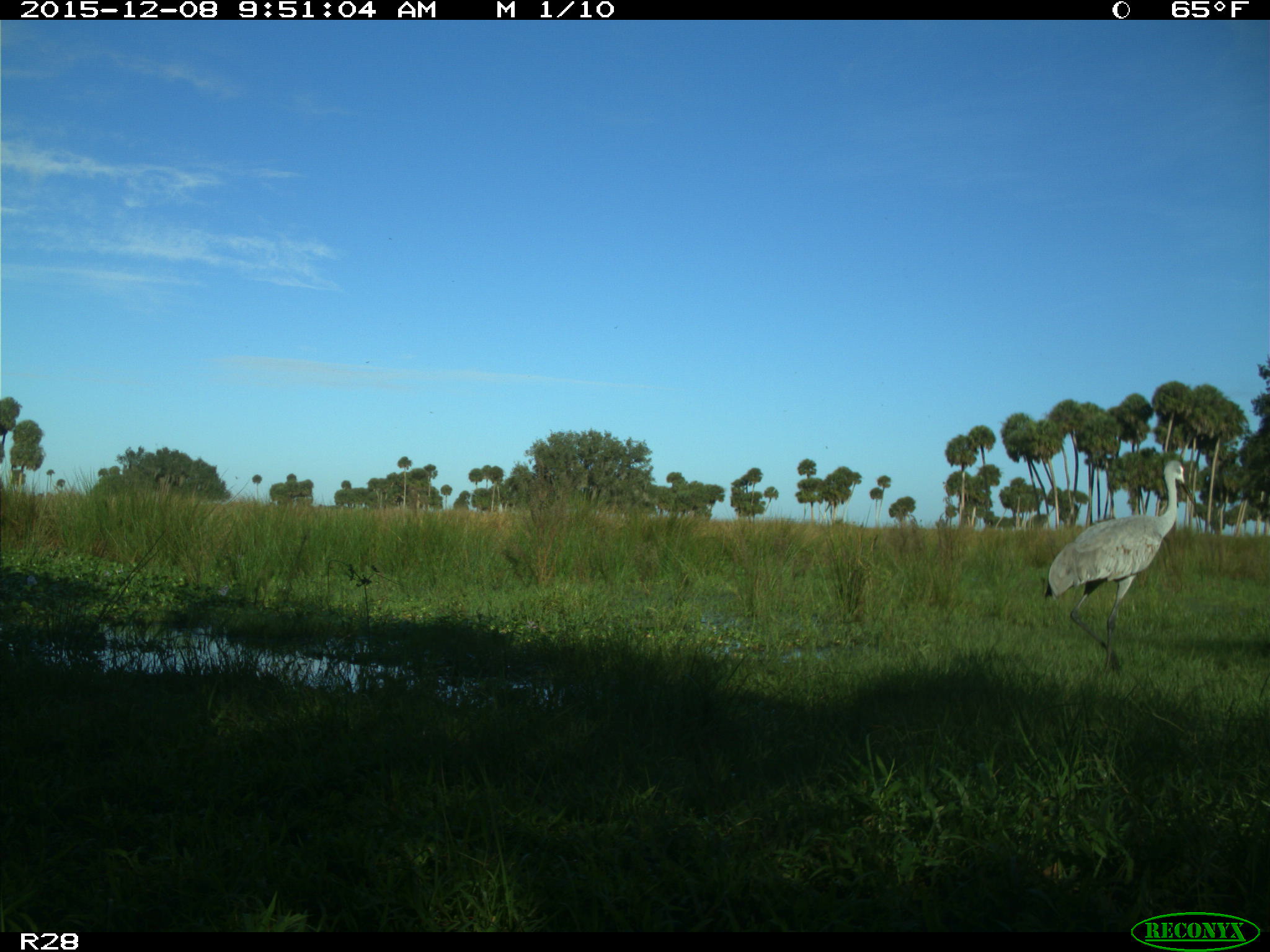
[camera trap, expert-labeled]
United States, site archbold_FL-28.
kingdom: Animalia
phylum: Chordata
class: Aves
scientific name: Aves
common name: birds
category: unidentified bird